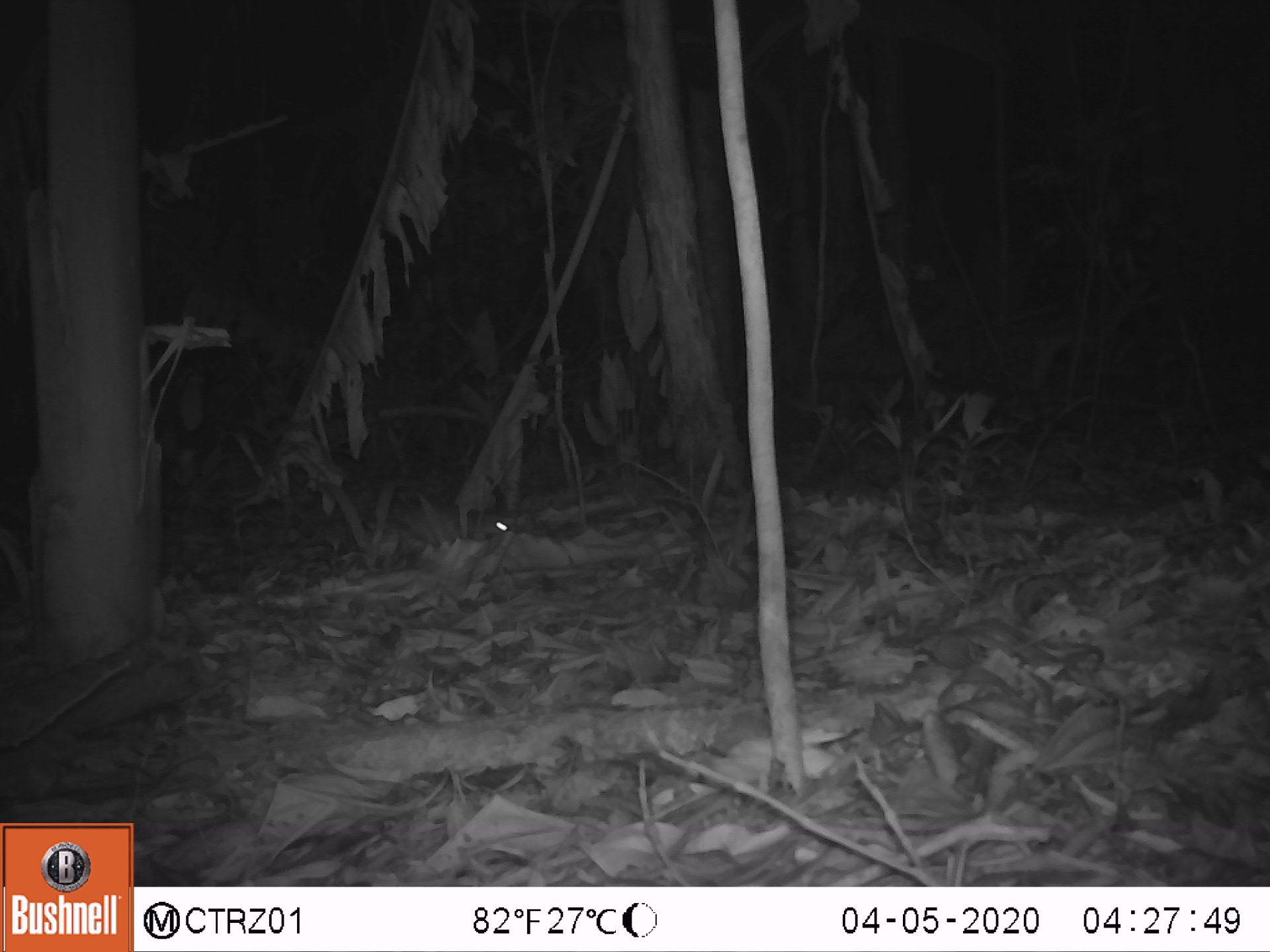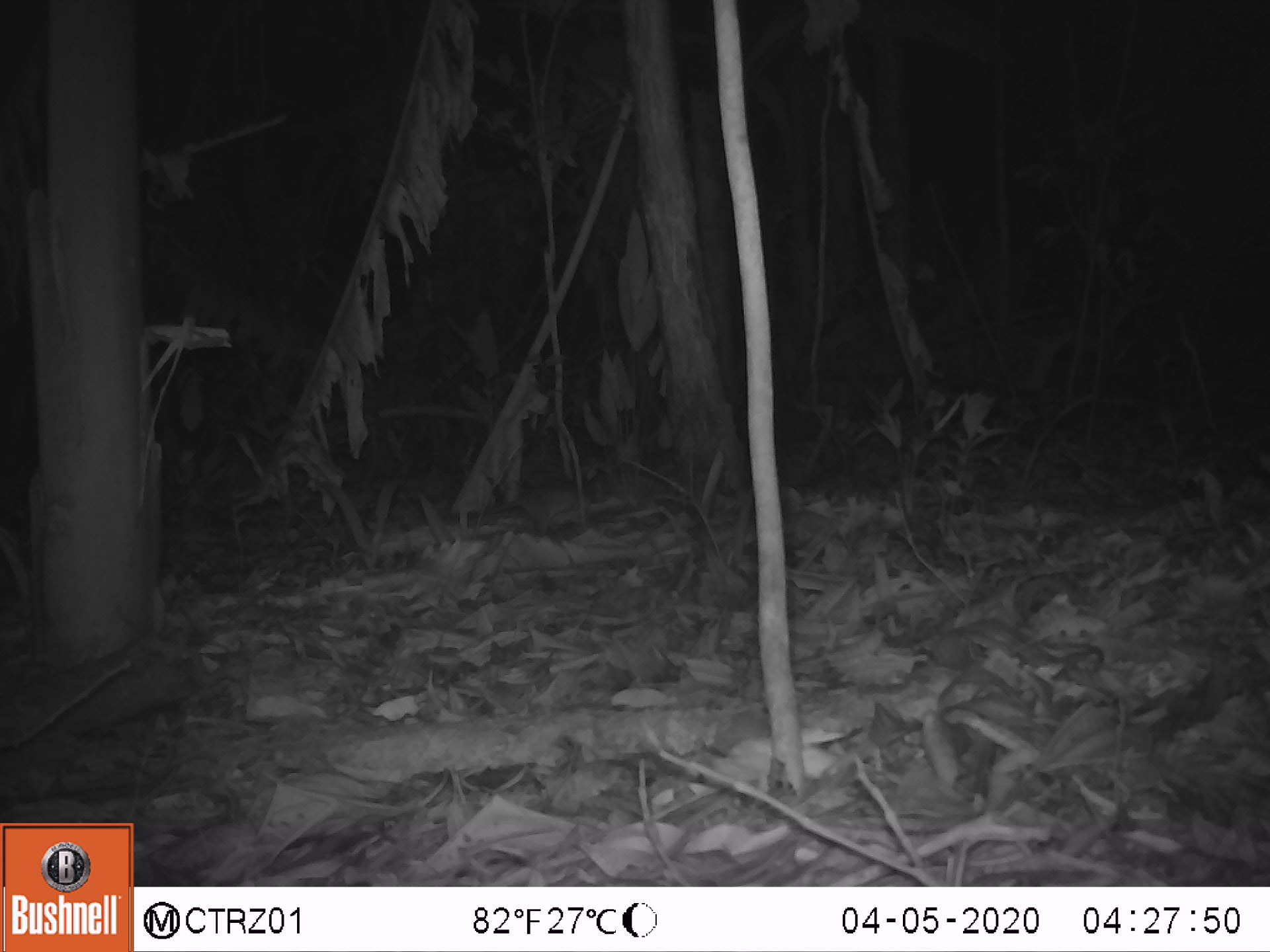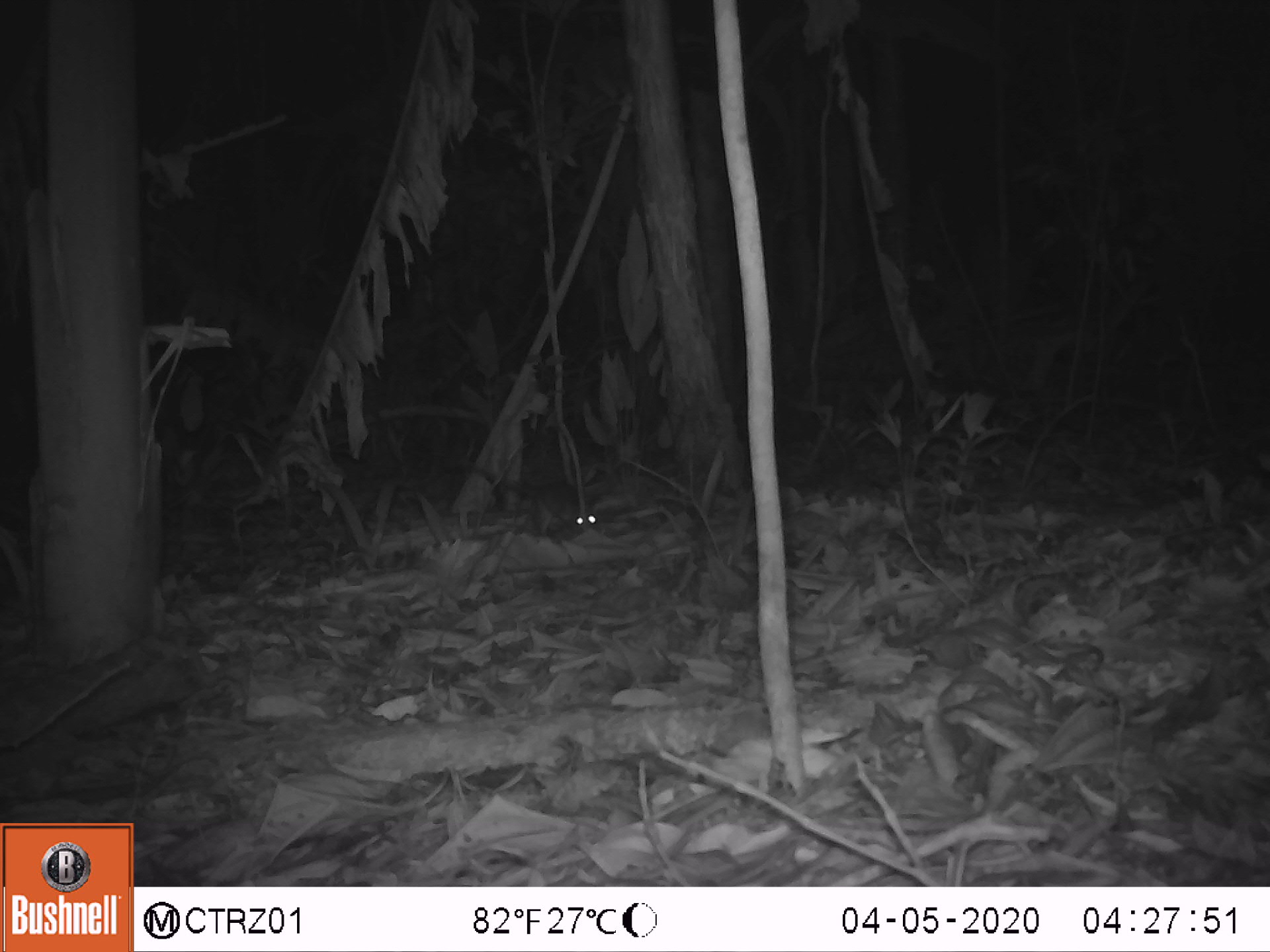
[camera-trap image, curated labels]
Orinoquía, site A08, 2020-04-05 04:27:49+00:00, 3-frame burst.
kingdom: Animalia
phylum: Chordata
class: Mammalia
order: Rodentia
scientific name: Rodentia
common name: rodent